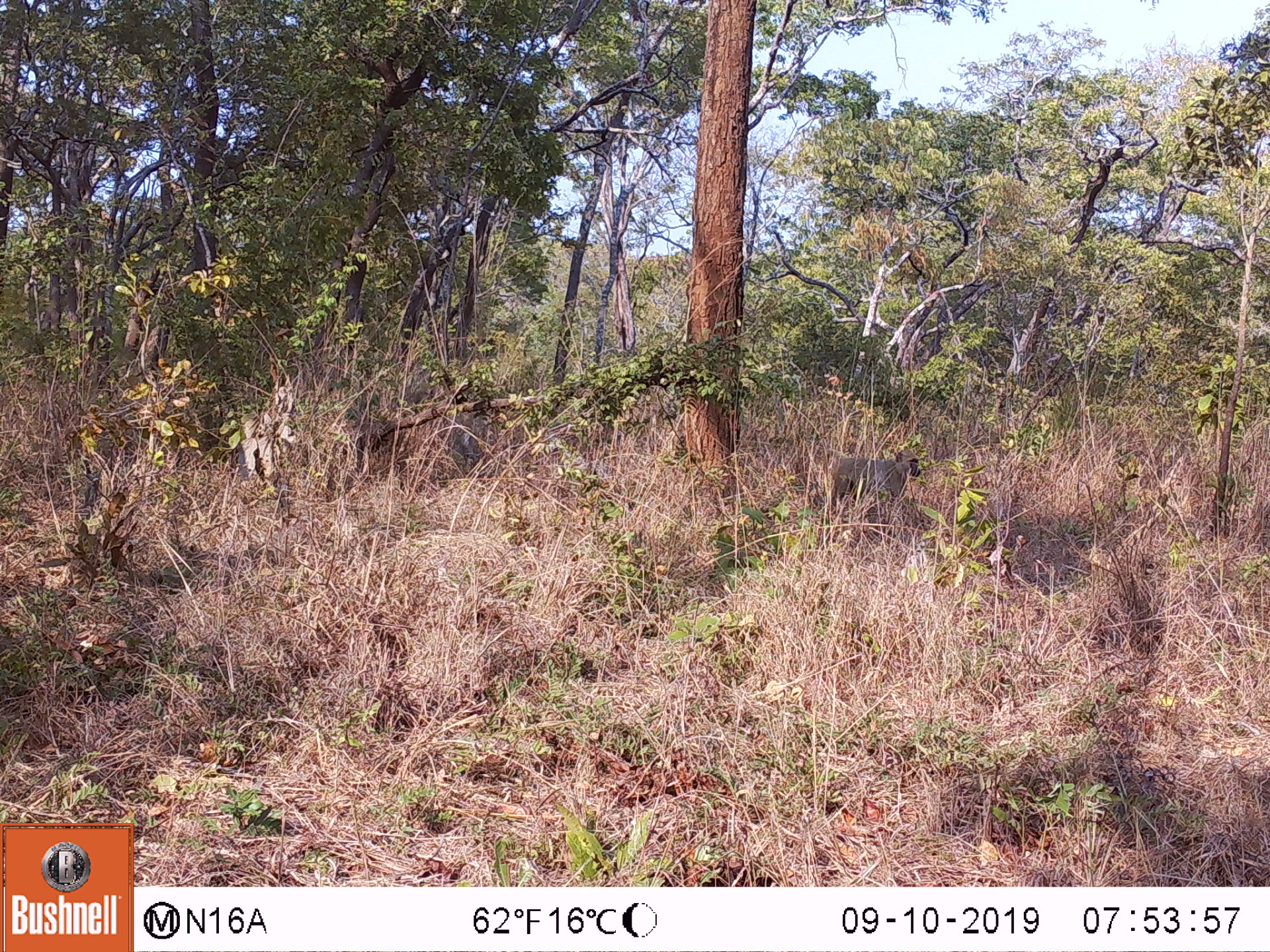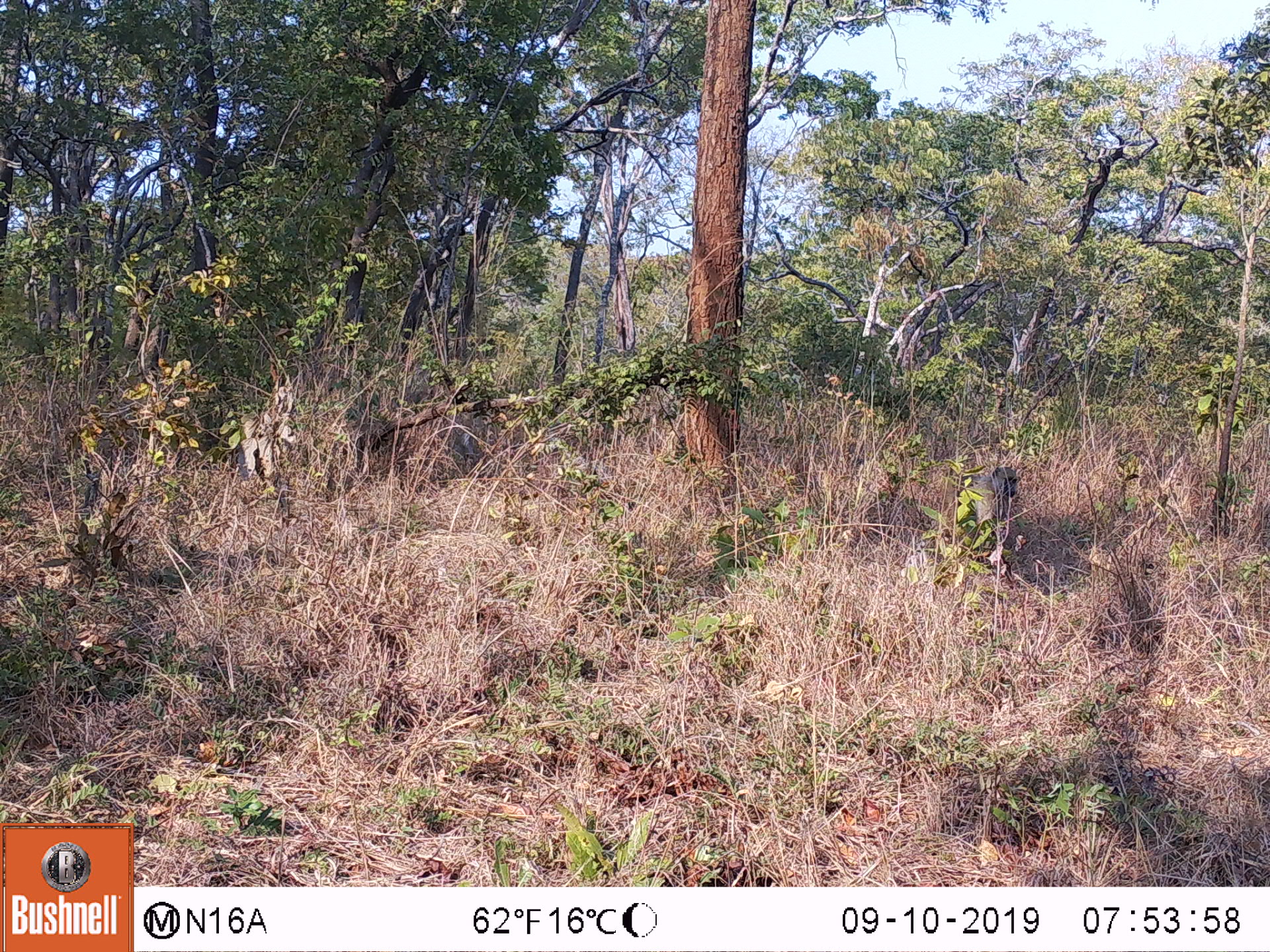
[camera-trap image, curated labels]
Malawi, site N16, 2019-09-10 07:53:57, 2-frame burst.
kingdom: Animalia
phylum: Chordata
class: Mammalia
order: Primates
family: Cercopithecidae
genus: Papio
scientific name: Papio cynocephalus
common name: yellow baboon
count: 1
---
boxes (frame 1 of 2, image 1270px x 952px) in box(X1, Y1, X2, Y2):
yellow baboon: box(819, 446, 921, 507)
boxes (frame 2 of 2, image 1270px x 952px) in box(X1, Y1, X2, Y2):
yellow baboon: box(952, 466, 1020, 530)